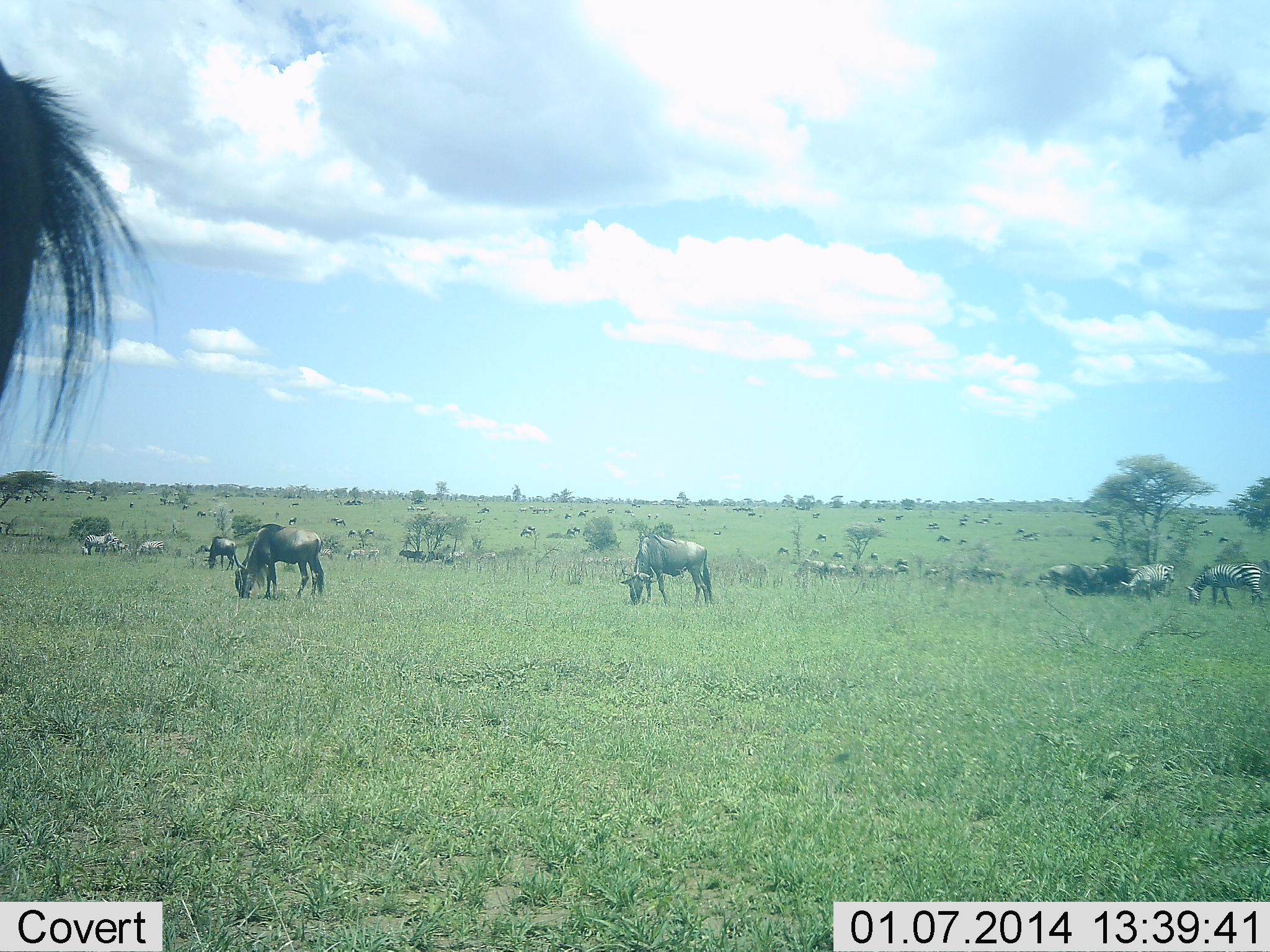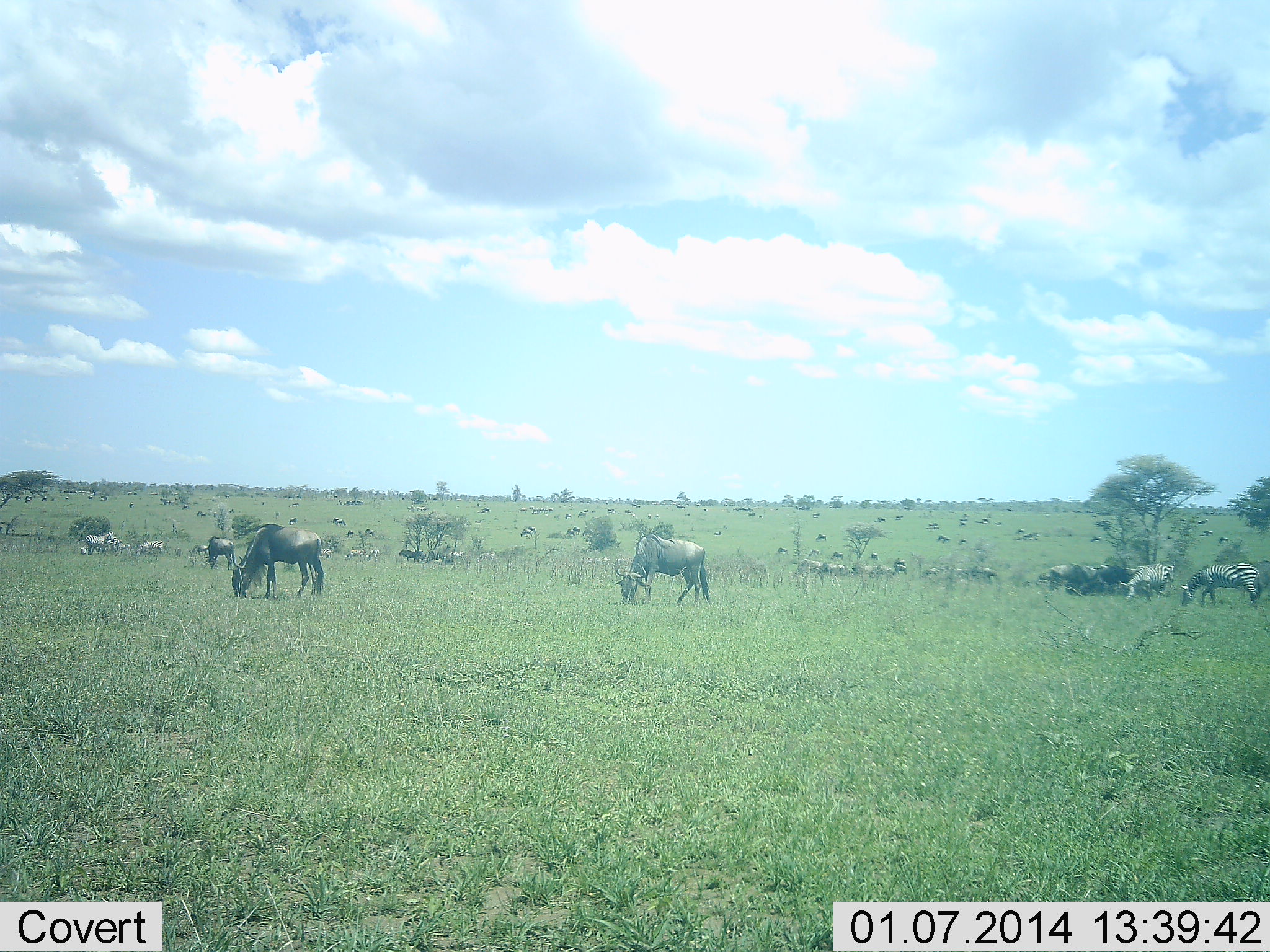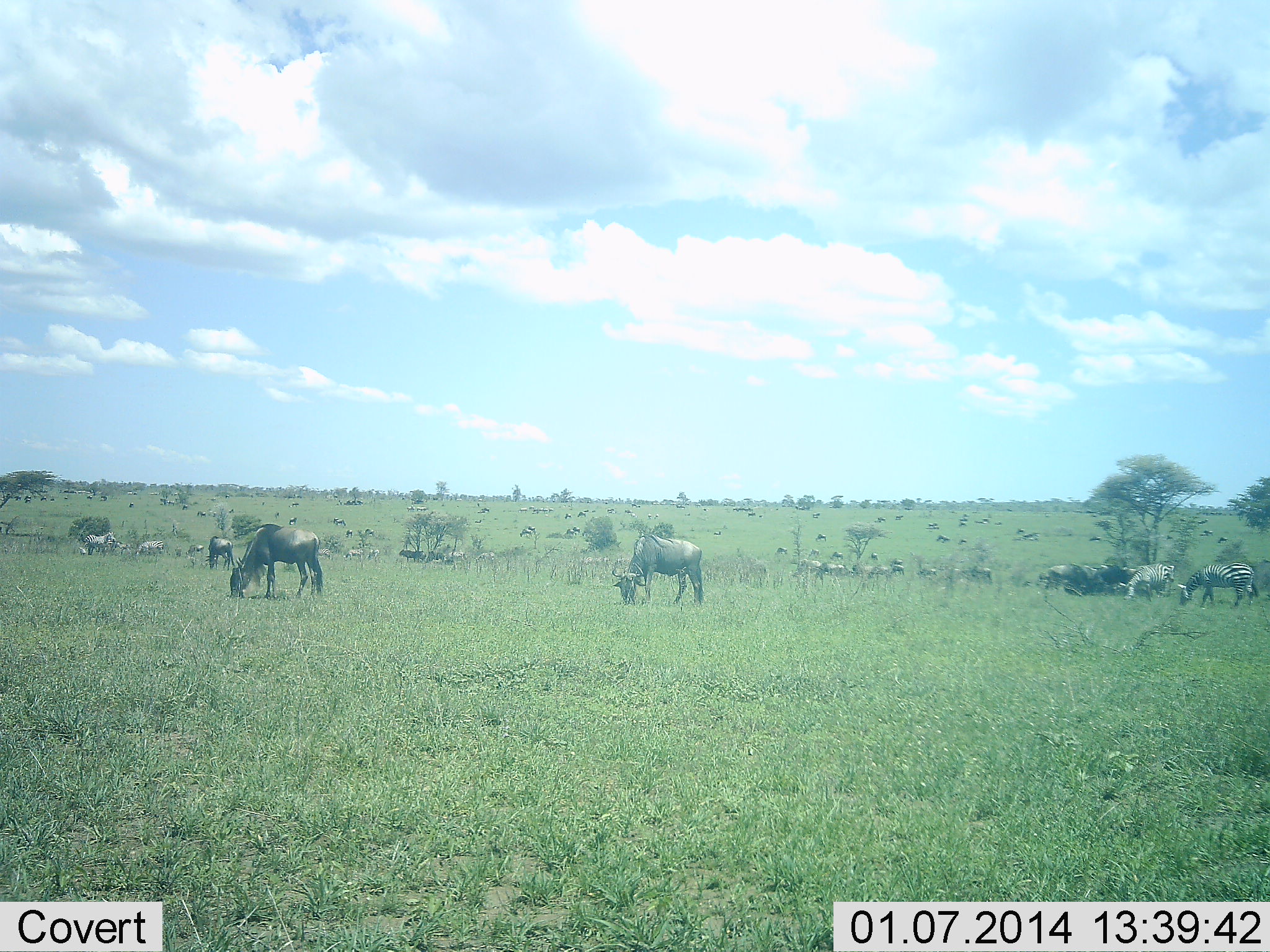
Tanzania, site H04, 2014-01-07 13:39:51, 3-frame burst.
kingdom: Animalia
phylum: Chordata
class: Mammalia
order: Artiodactyla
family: Bovidae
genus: Connochaetes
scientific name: Connochaetes taurinus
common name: blue wildebeest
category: wildebeest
Wildebeest (blue wildebeest) (Connochaetes taurinus), count 11-50. Behavior (volunteer vote fractions): standing 50%, resting 0%, moving 40%, interacting 0%. Young present (vote fraction): 0%. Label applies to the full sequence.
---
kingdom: Animalia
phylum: Chordata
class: Mammalia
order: Perissodactyla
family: Equidae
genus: Equus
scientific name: Equus quagga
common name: plains zebra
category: zebra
Zebra (plains zebra) (Equus quagga), count 4. Behavior (volunteer vote fractions): standing 20%, resting 0%, moving 20%, interacting 0%. Young present (vote fraction): 0%. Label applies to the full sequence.